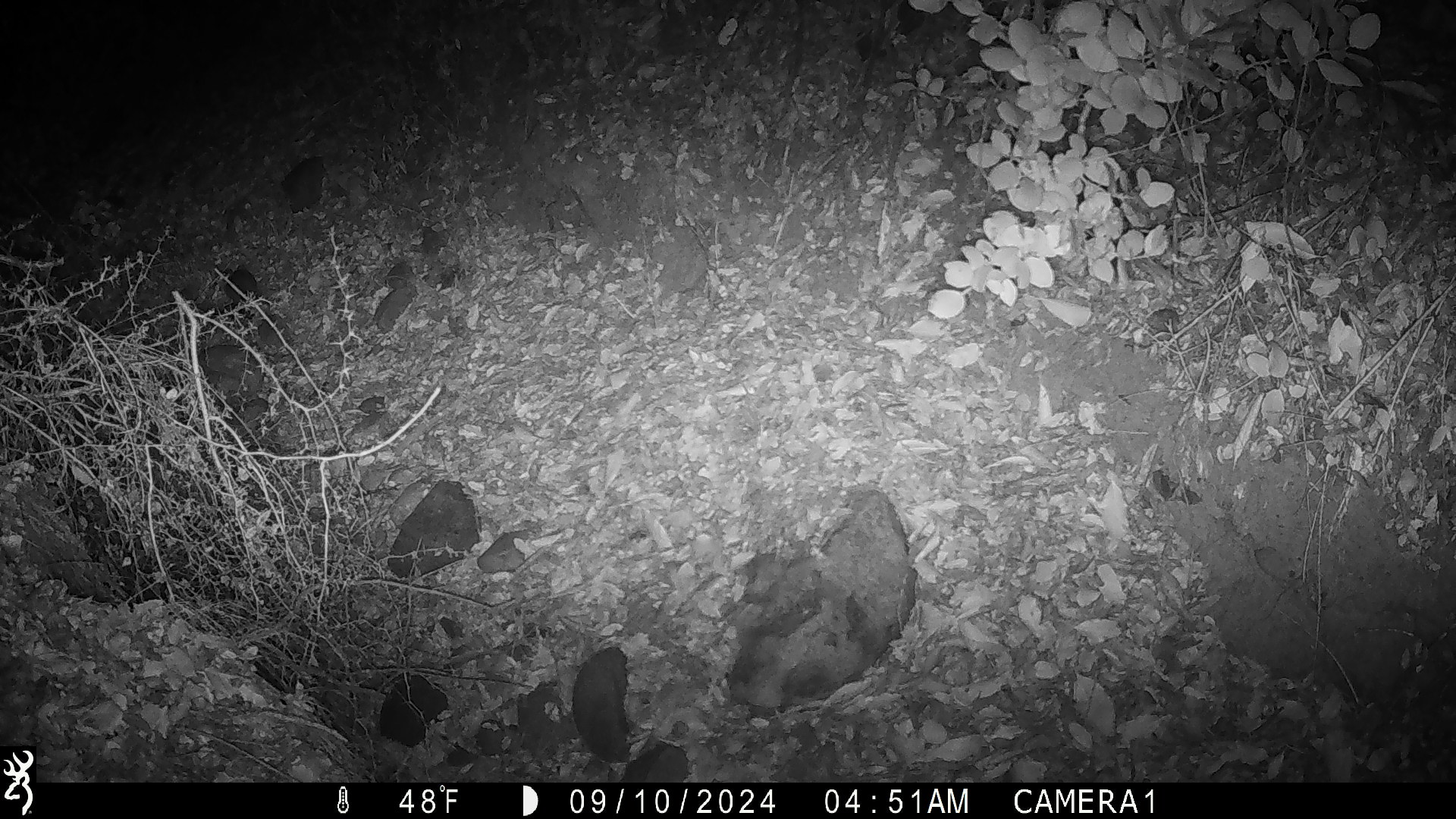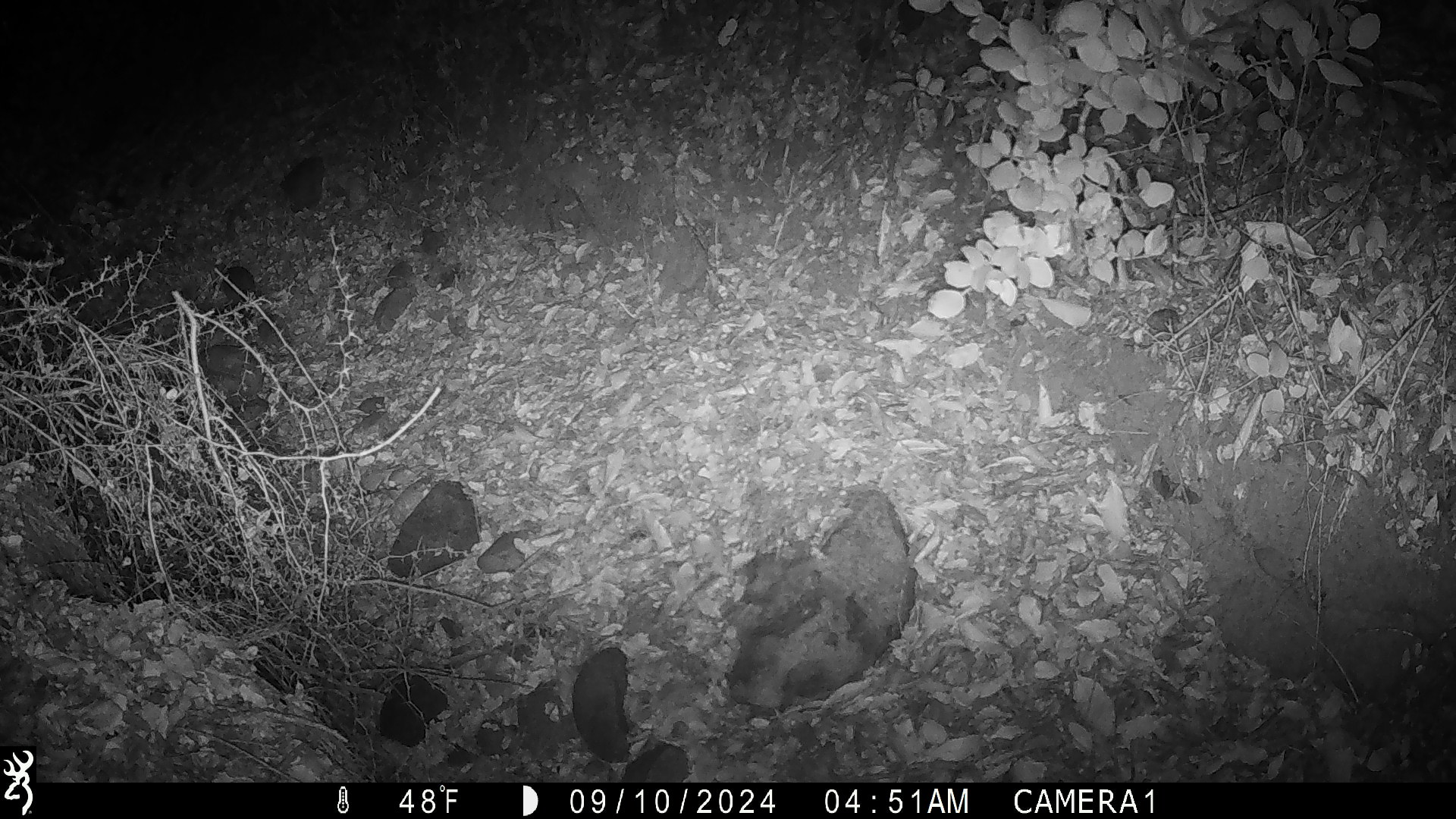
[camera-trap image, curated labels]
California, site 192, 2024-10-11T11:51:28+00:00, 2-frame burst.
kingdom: Animalia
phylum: Chordata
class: Mammalia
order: Rodentia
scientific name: Rodentia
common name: mouse or rat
Mouse or rat (Rodentia).